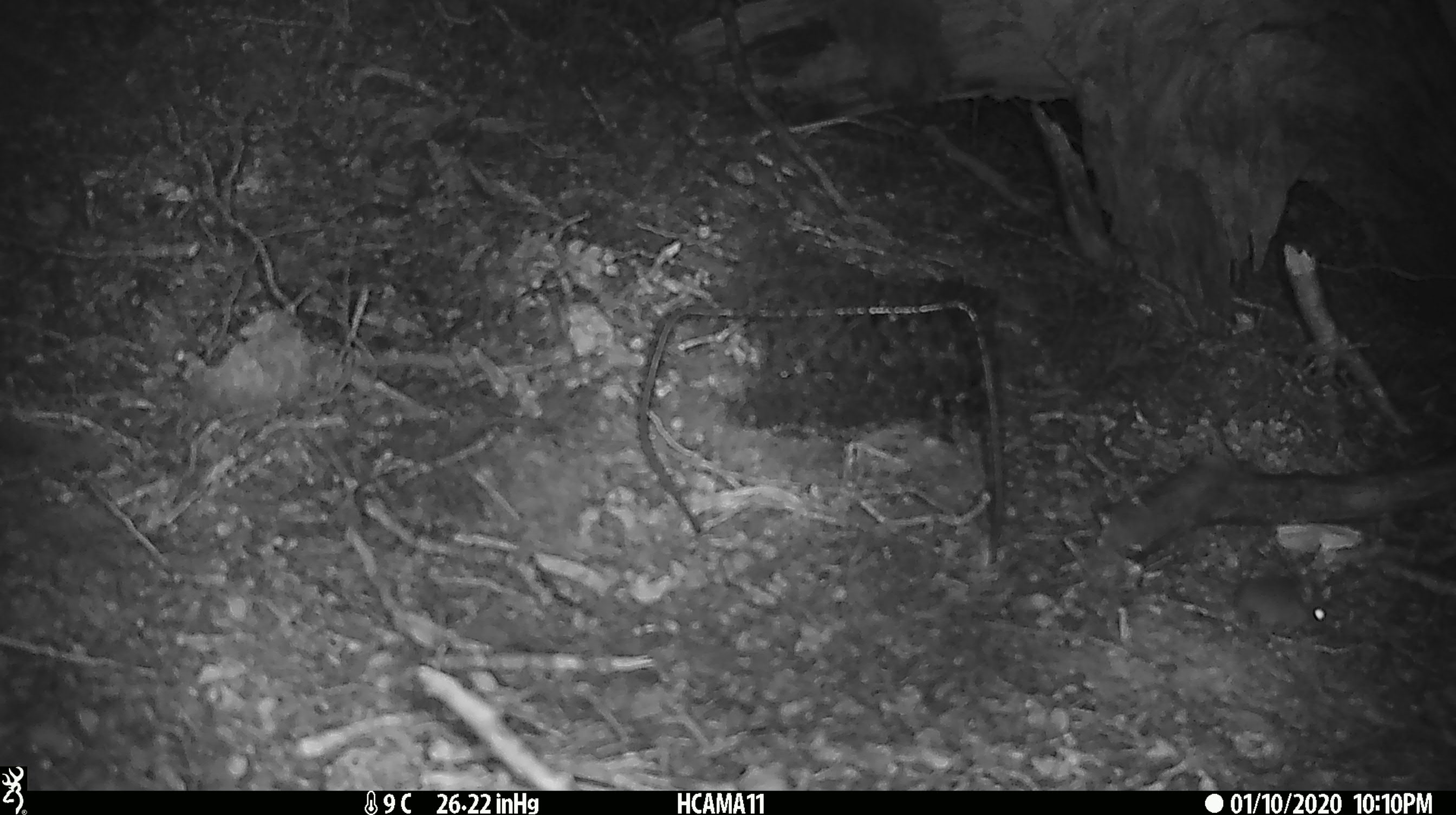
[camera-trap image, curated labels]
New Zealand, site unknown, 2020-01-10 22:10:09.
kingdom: Animalia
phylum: Chordata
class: Mammalia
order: Rodentia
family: Muridae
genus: Mus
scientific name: Mus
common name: mouse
Mouse (Mus).